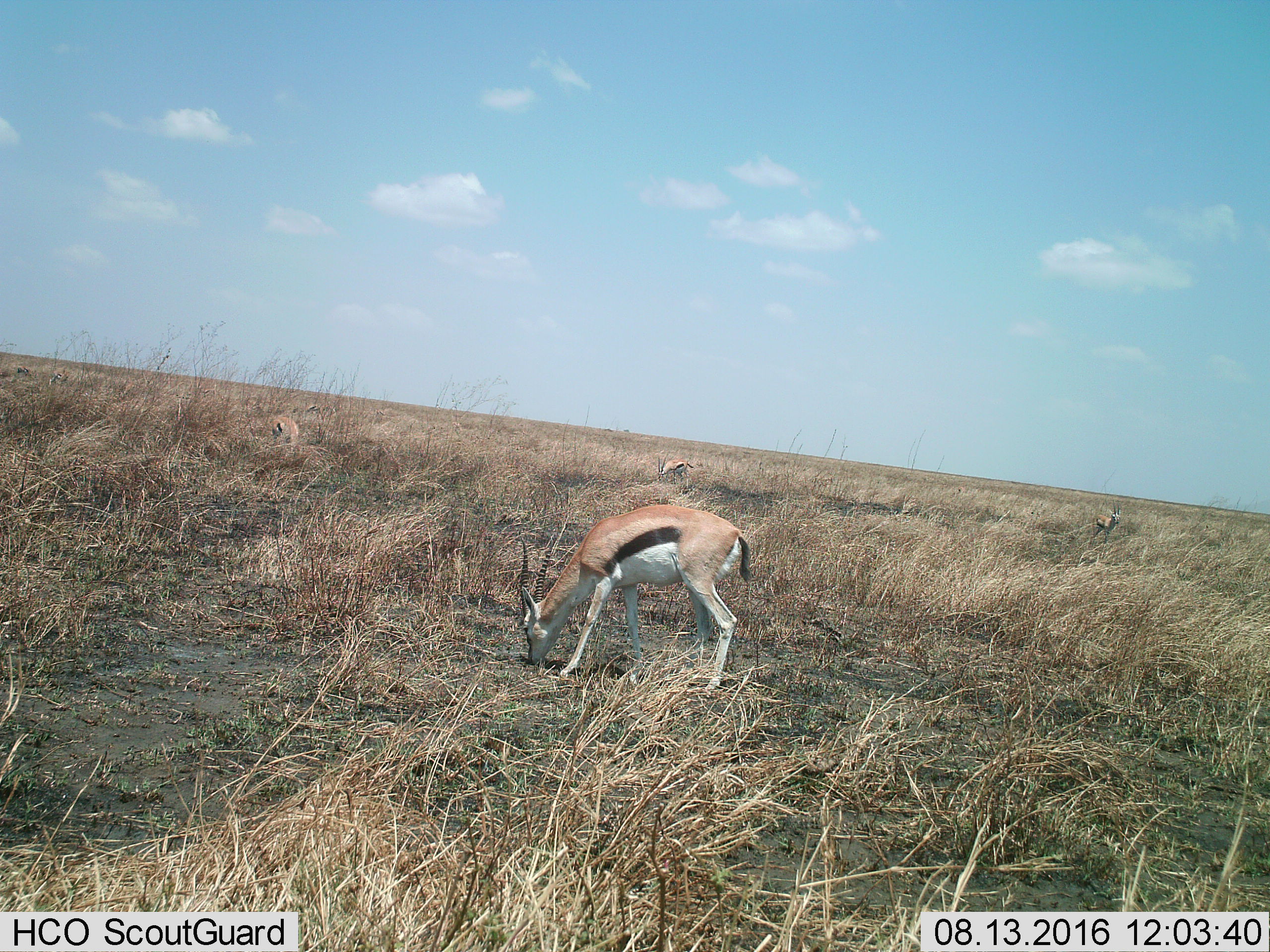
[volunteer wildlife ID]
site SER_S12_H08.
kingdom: Animalia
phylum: Chordata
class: Mammalia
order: Artiodactyla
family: Bovidae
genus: Eudorcas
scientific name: Eudorcas thomsonii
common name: thomson's gazelle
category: gazellethomsons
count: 5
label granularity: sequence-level